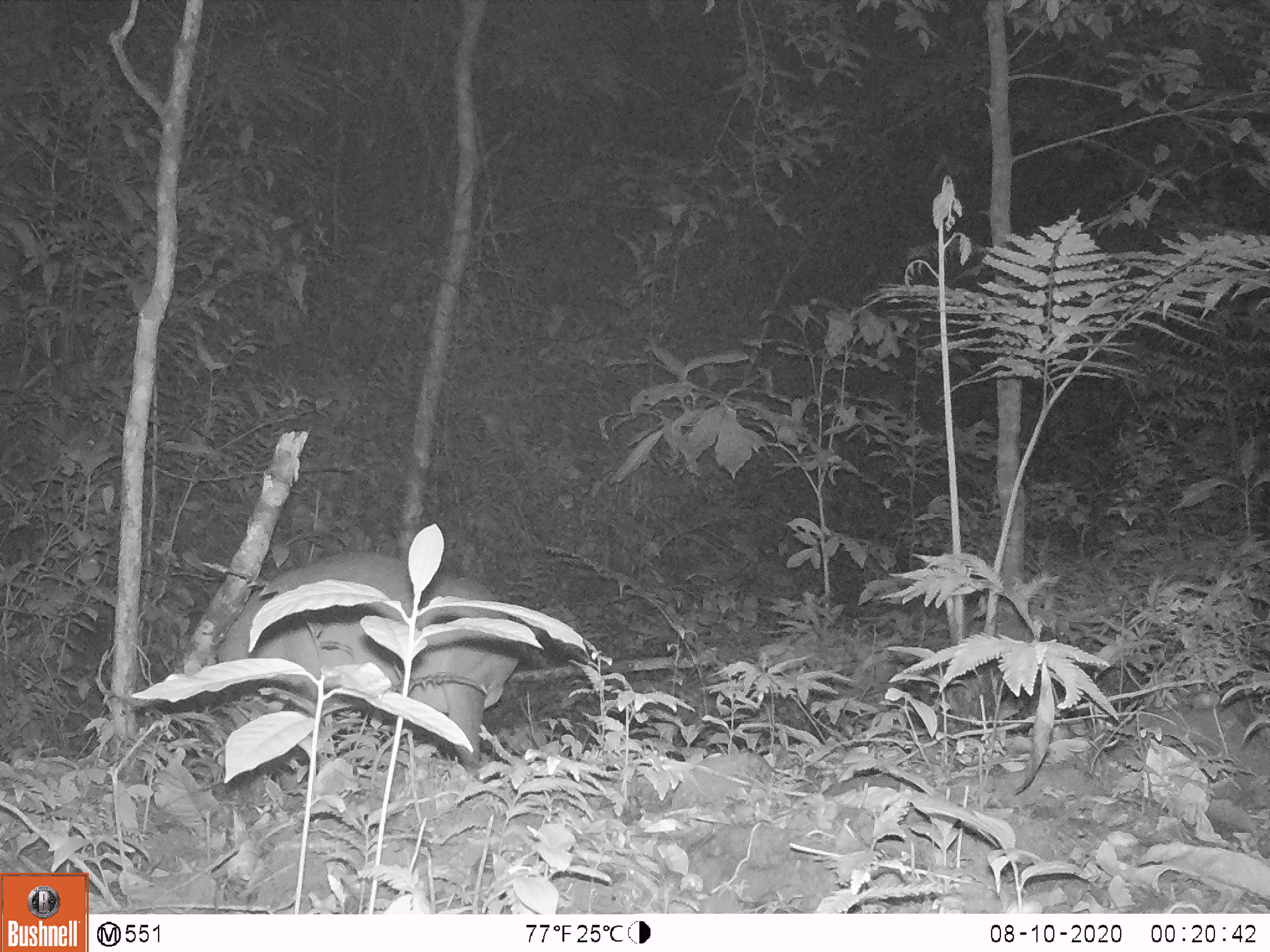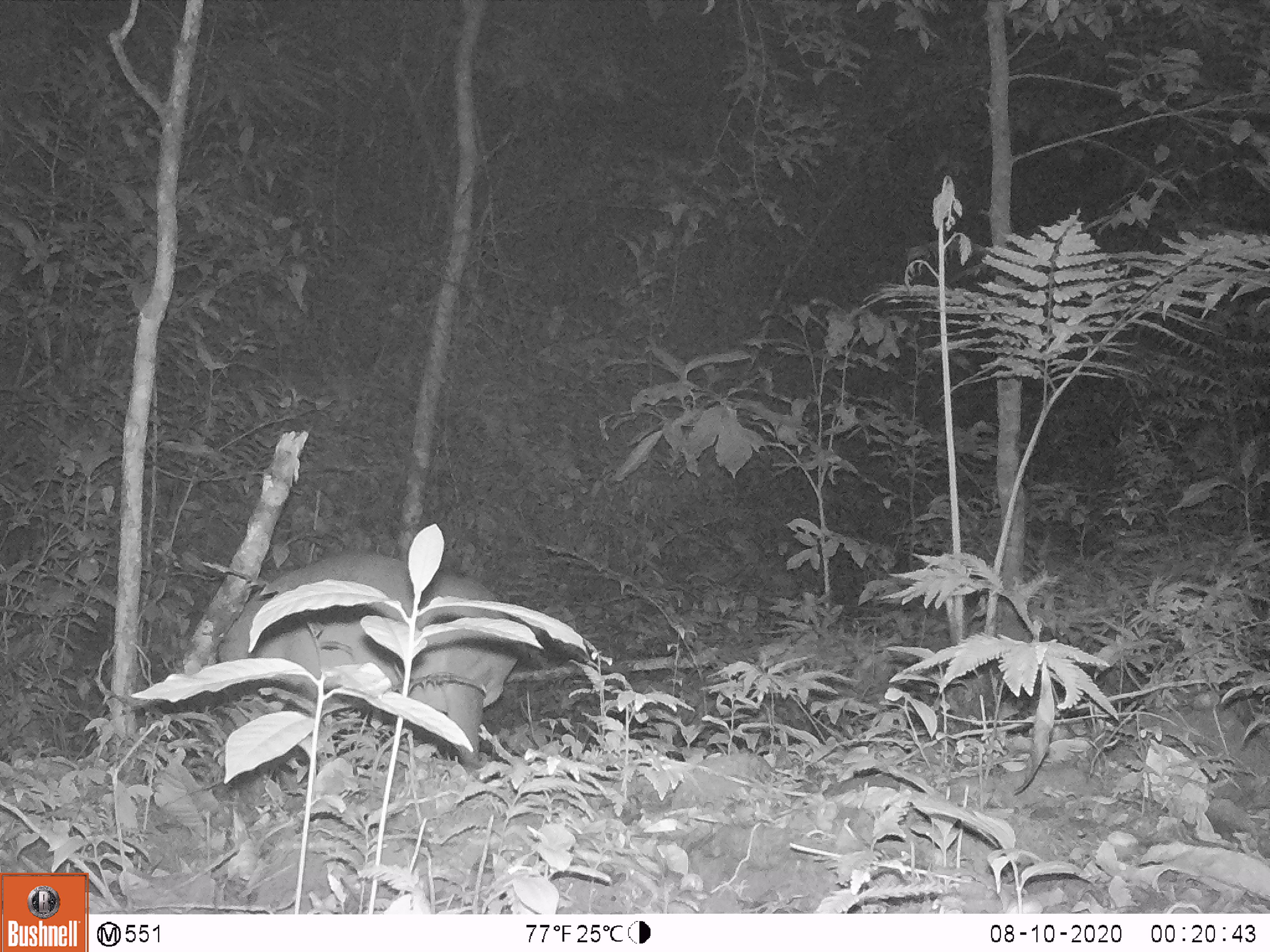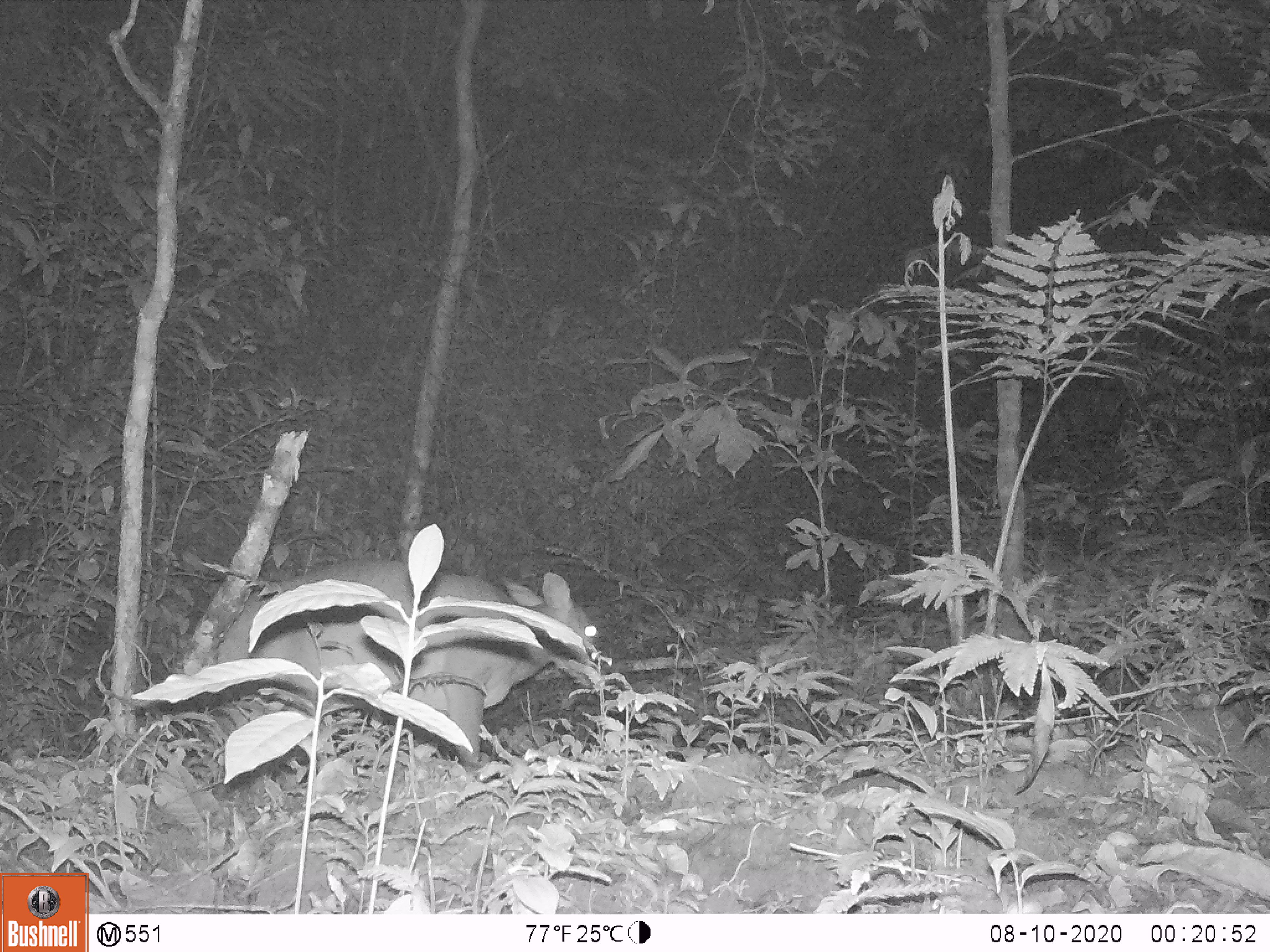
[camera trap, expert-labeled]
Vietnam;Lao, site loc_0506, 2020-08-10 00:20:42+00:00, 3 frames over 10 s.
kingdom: Animalia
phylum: Chordata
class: Mammalia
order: Artiodactyla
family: Cervidae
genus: Muntiacus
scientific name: Muntiacus vuquangensis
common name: large-antlered muntjac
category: large antlered muntjac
Large antlered muntjac (large-antlered muntjac) (Muntiacus vuquangensis). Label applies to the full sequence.